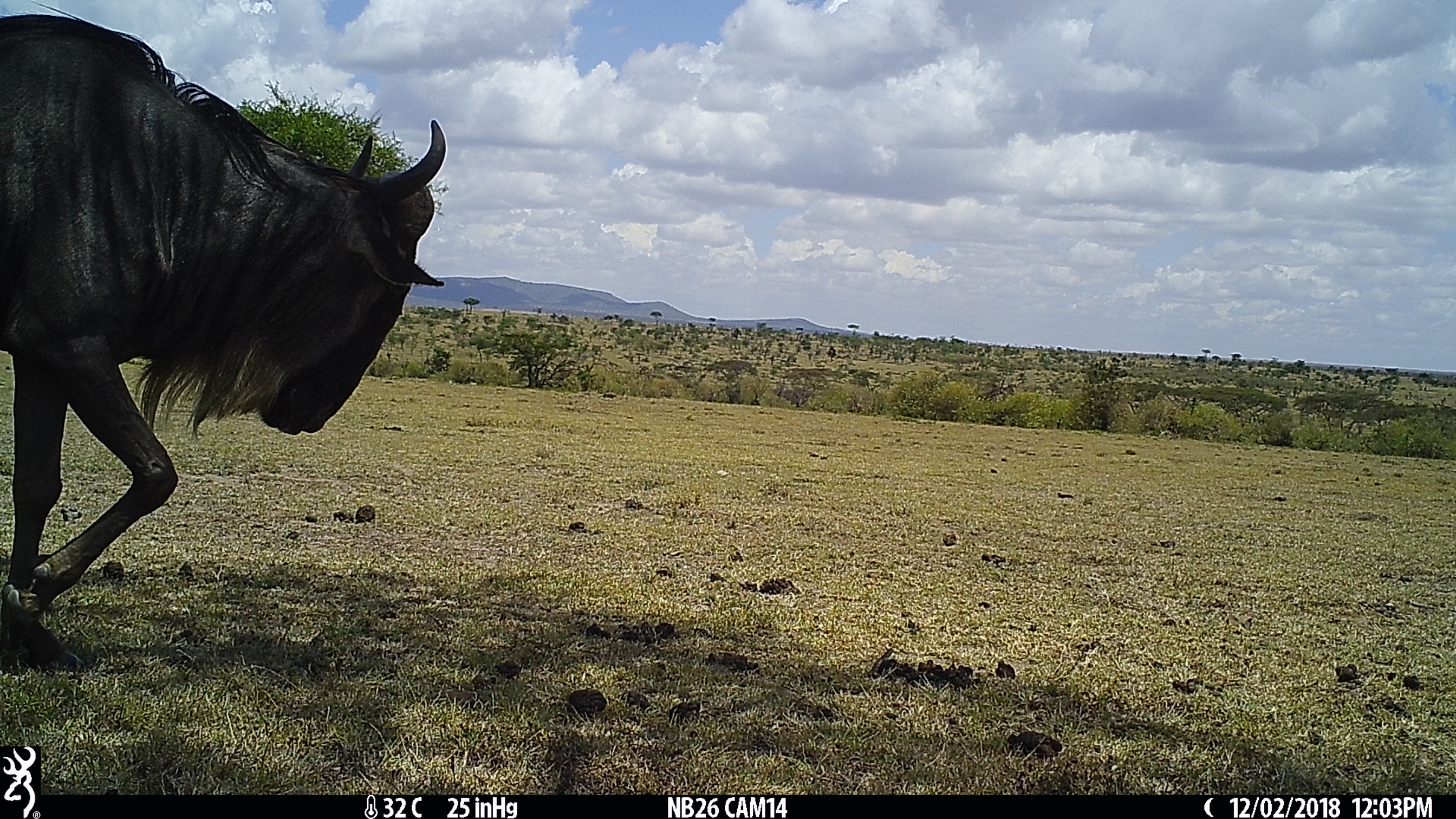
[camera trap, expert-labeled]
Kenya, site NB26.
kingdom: Animalia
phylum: Chordata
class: Mammalia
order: Artiodactyla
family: Bovidae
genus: Connochaetes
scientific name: Connochaetes taurinus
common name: blue wildebeest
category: wildebeest